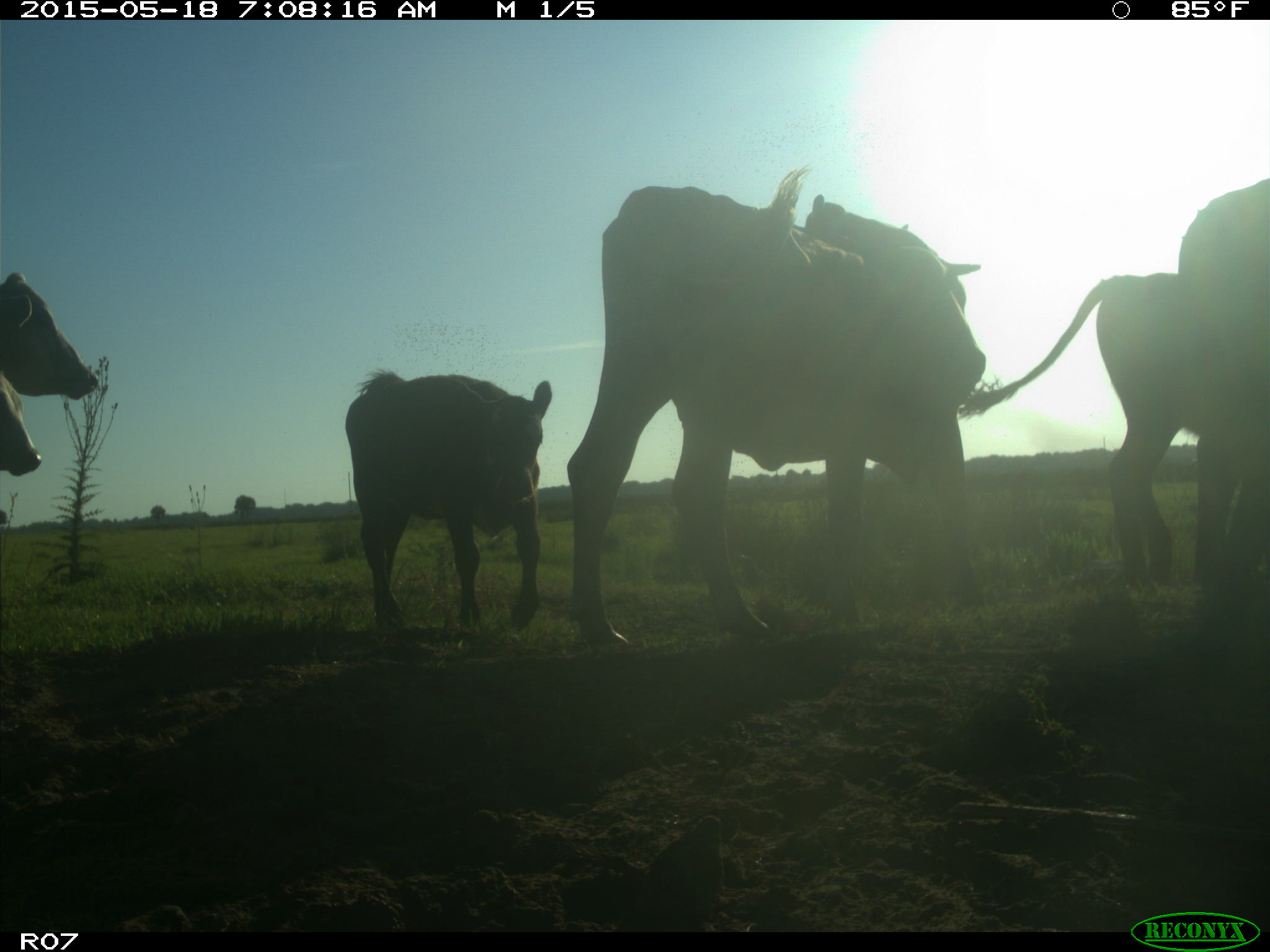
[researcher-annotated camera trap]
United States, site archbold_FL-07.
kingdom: Animalia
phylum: Chordata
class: Mammalia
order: Artiodactyla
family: Bovidae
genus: Bos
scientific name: Bos taurus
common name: domestic cow